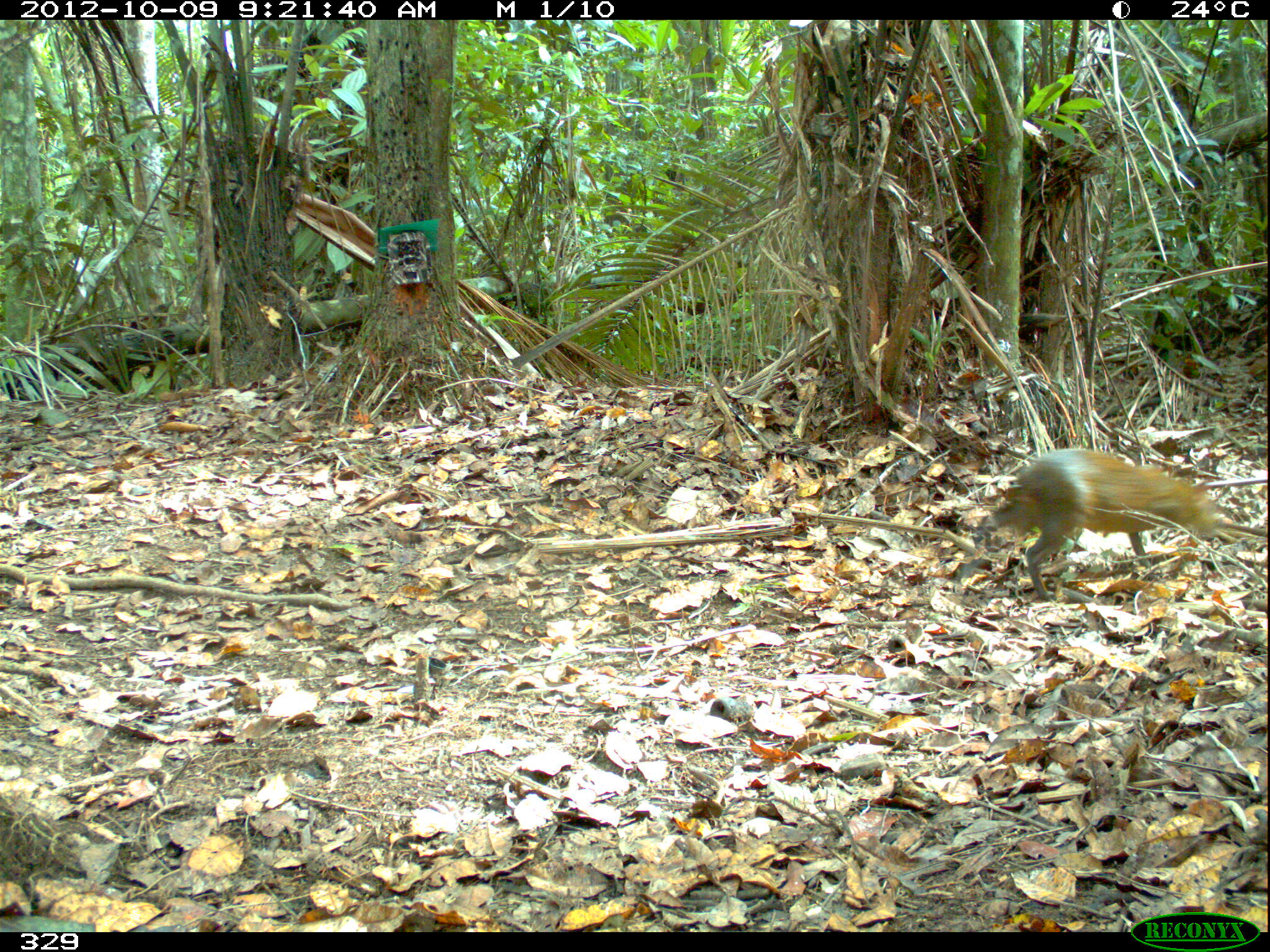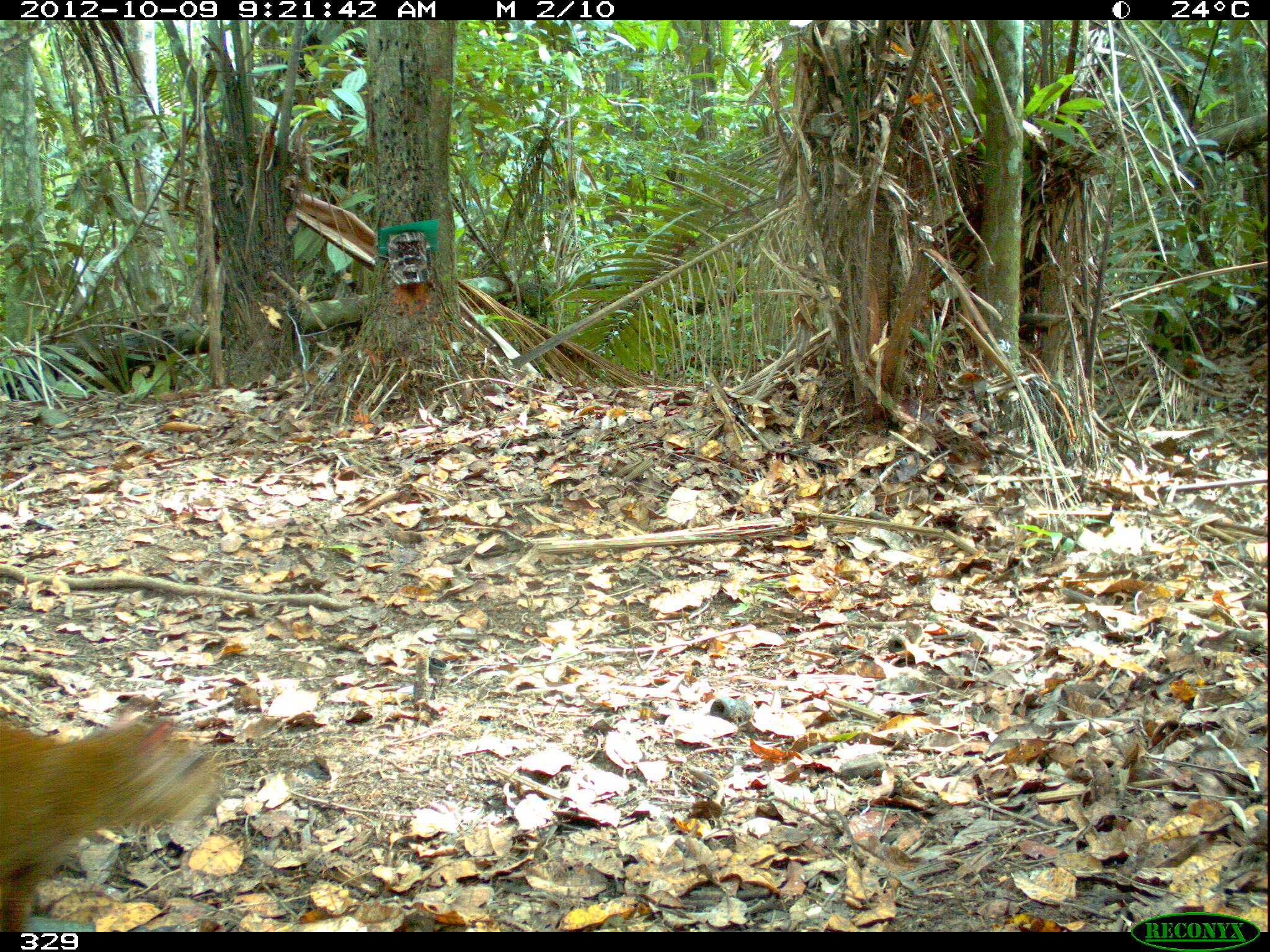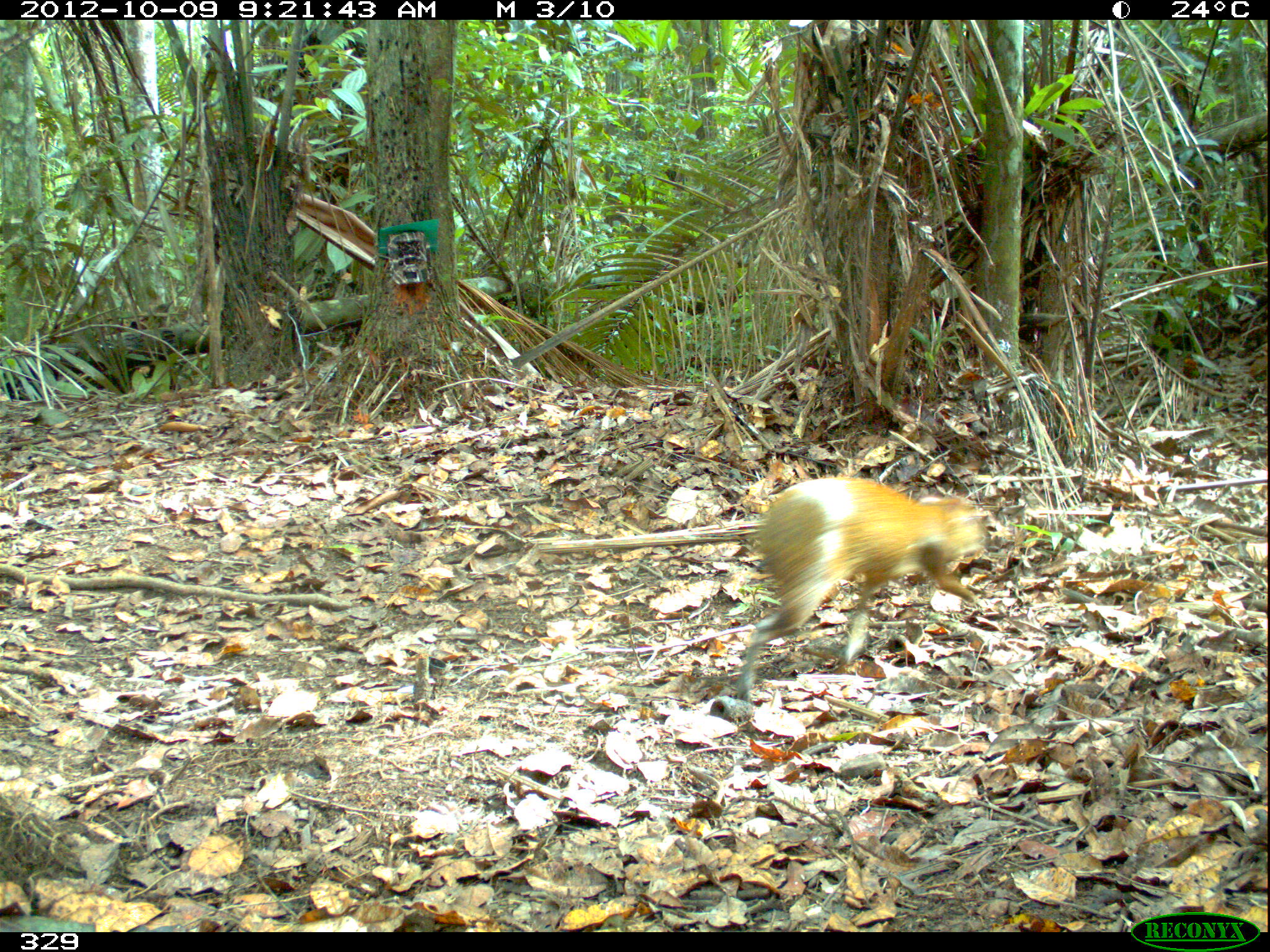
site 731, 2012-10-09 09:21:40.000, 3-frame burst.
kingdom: Animalia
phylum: Chordata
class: Mammalia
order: Rodentia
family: Dasyproctidae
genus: Dasyprocta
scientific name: Dasyprocta punctata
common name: central american agouti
Dasyprocta punctata (central american agouti).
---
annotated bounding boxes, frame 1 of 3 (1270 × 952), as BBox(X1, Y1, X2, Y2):
dasyprocta punctata: BBox(992, 447, 1216, 601)